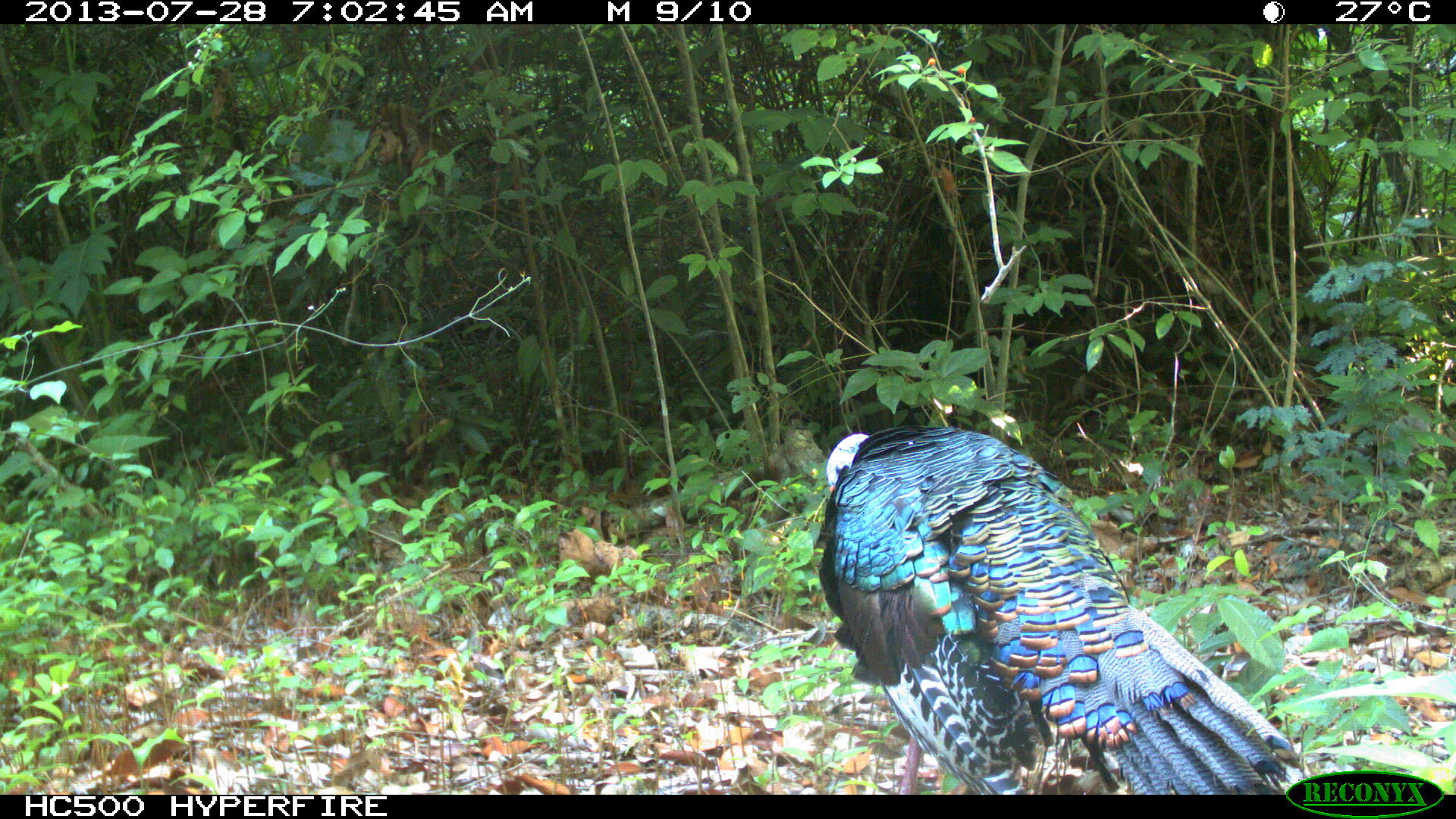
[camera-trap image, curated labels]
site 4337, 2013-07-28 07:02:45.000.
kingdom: Animalia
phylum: Chordata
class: Aves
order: Galliformes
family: Phasianidae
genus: Meleagris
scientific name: Meleagris ocellata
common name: ocellated turkey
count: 1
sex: male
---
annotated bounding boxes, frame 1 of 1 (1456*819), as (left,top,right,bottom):
meleagris ocellata: (818,426,1307,795)